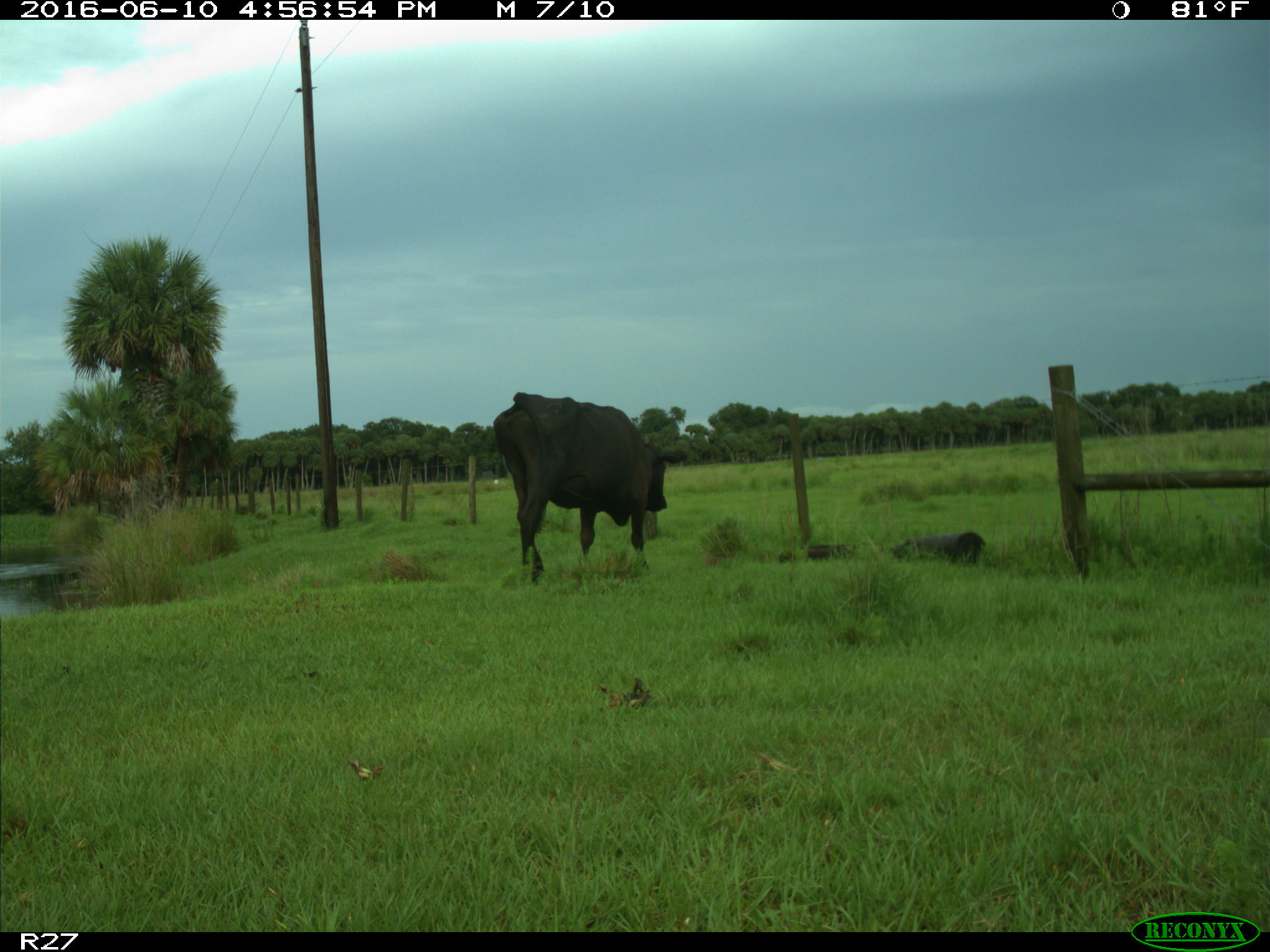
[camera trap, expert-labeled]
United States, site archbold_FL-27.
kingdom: Animalia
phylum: Chordata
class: Mammalia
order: Artiodactyla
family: Bovidae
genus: Bos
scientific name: Bos taurus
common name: domestic cow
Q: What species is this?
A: Bos taurus (domestic cow).